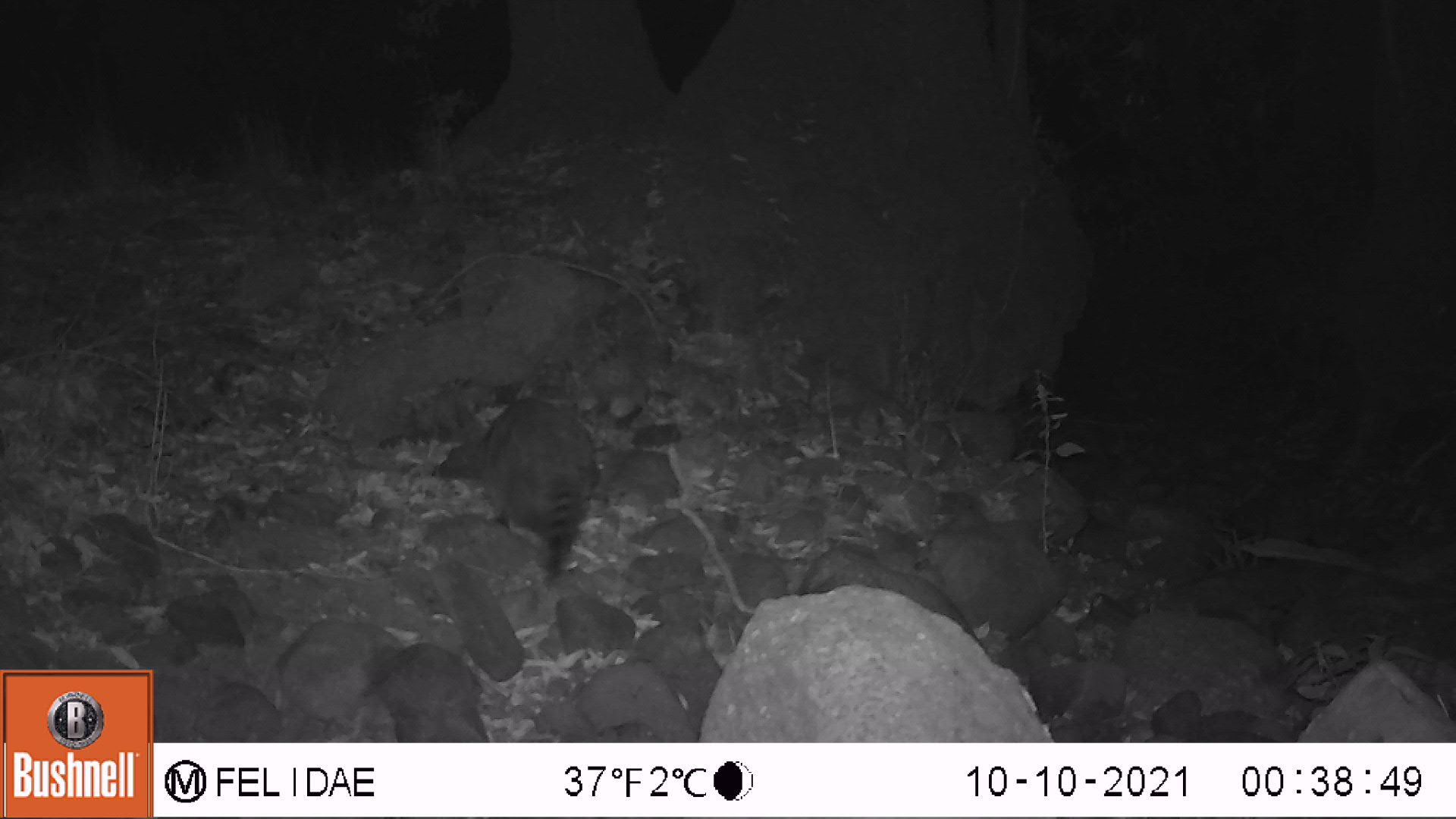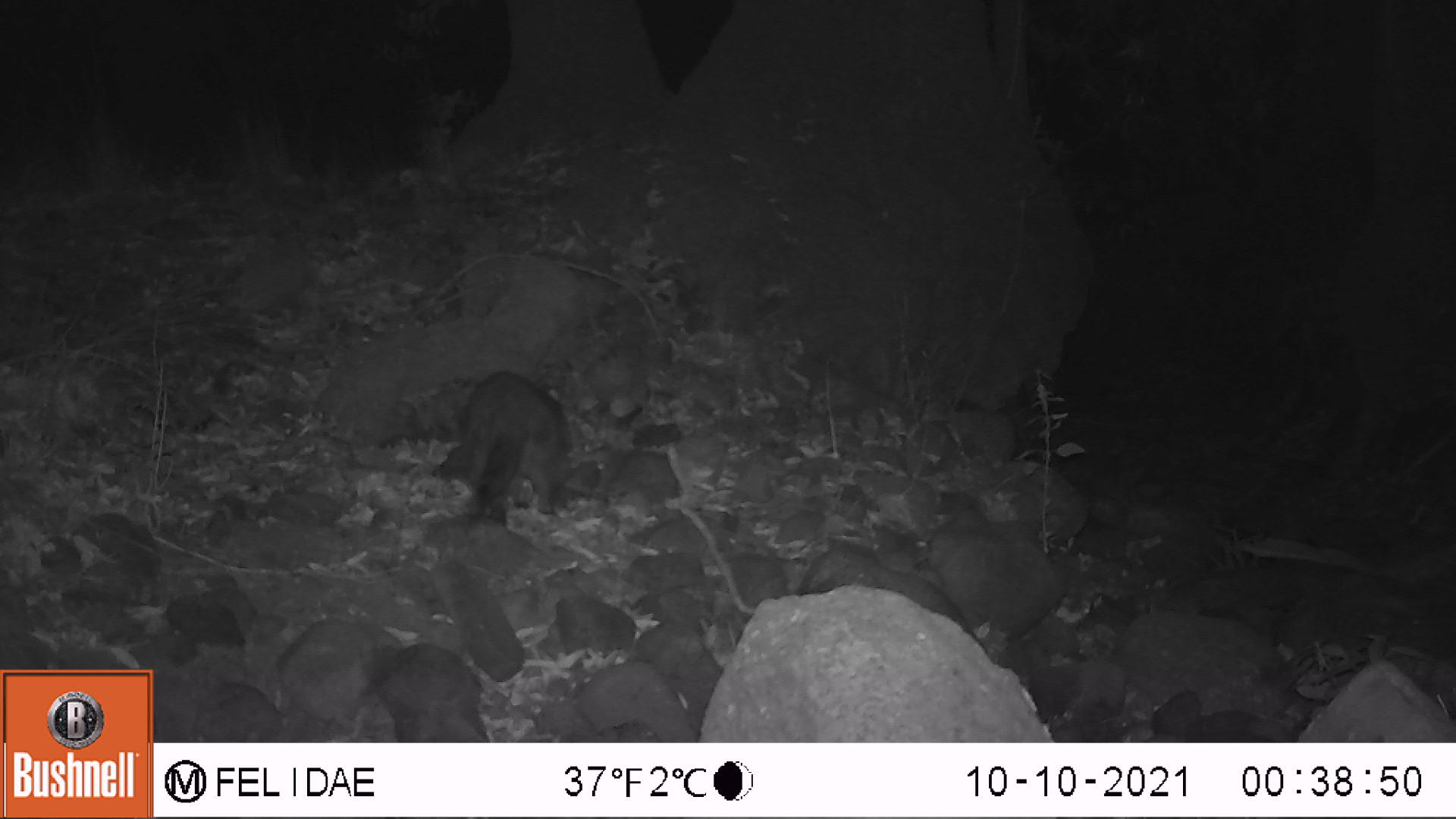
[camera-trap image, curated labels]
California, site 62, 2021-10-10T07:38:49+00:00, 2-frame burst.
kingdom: Animalia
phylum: Chordata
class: Mammalia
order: Carnivora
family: Procyonidae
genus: Procyon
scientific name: Procyon lotor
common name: raccoon